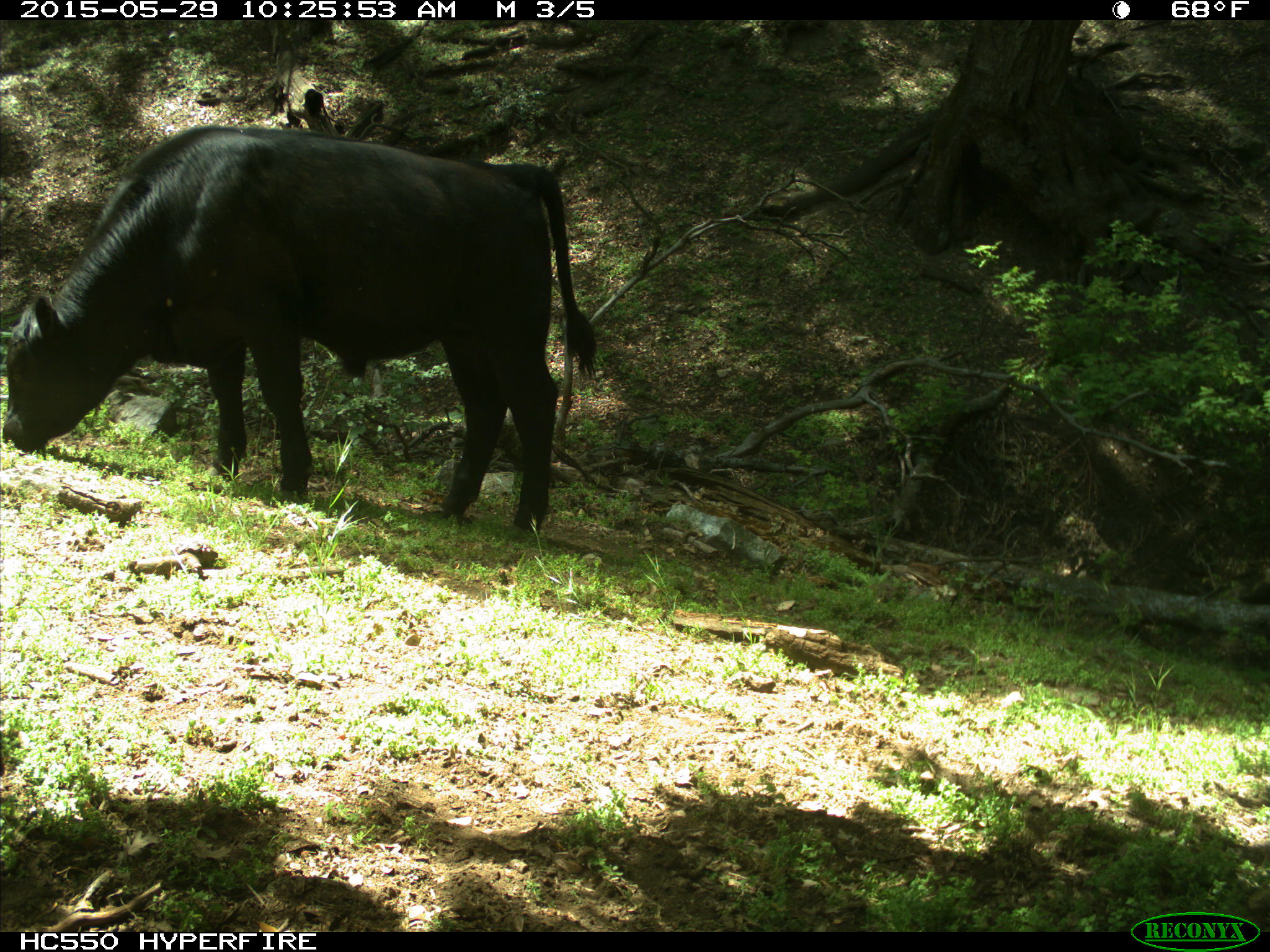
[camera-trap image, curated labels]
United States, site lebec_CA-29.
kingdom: Animalia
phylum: Chordata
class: Mammalia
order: Artiodactyla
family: Bovidae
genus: Bos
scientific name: Bos taurus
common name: domestic cow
Bos taurus (domestic cow).